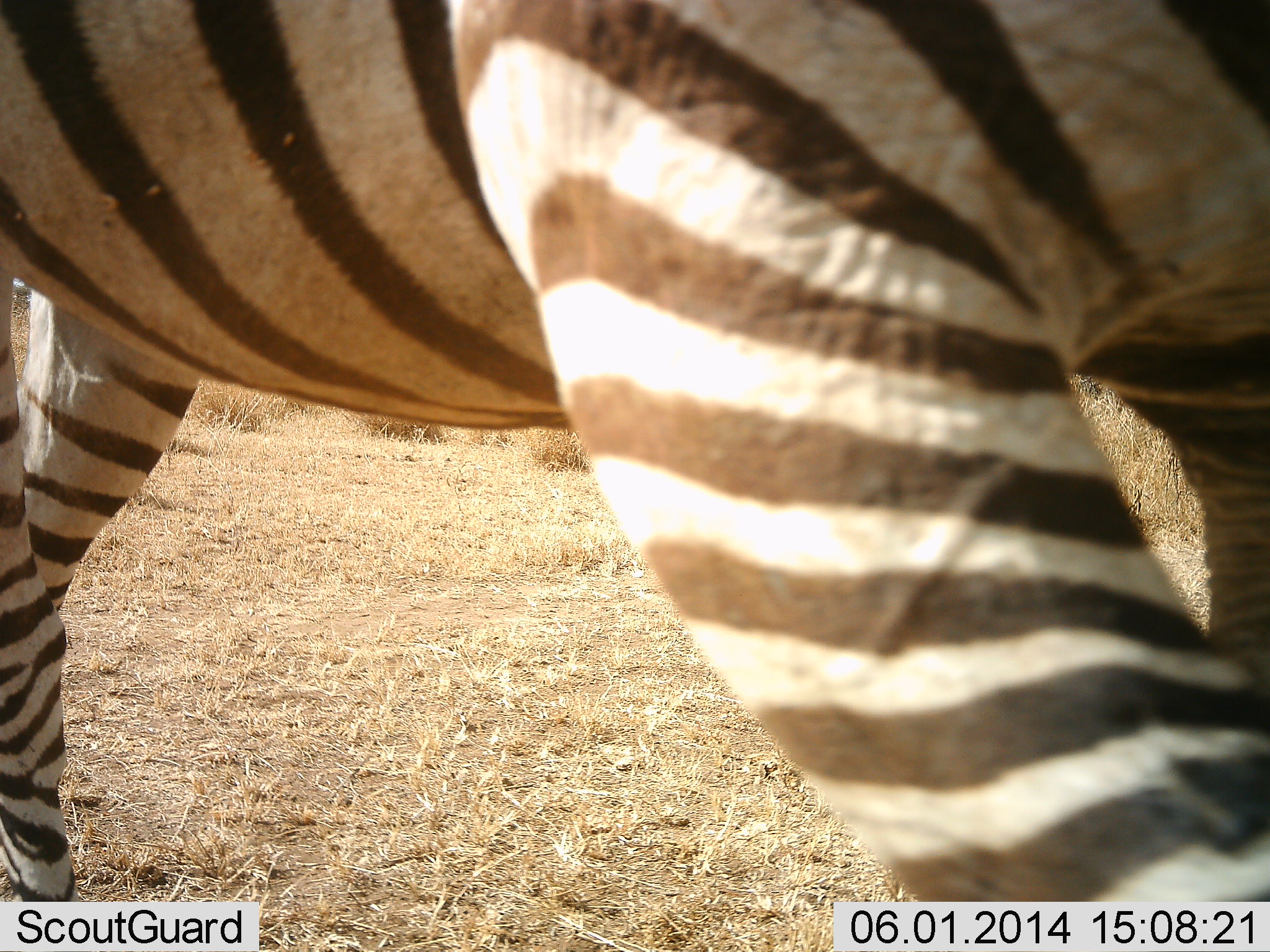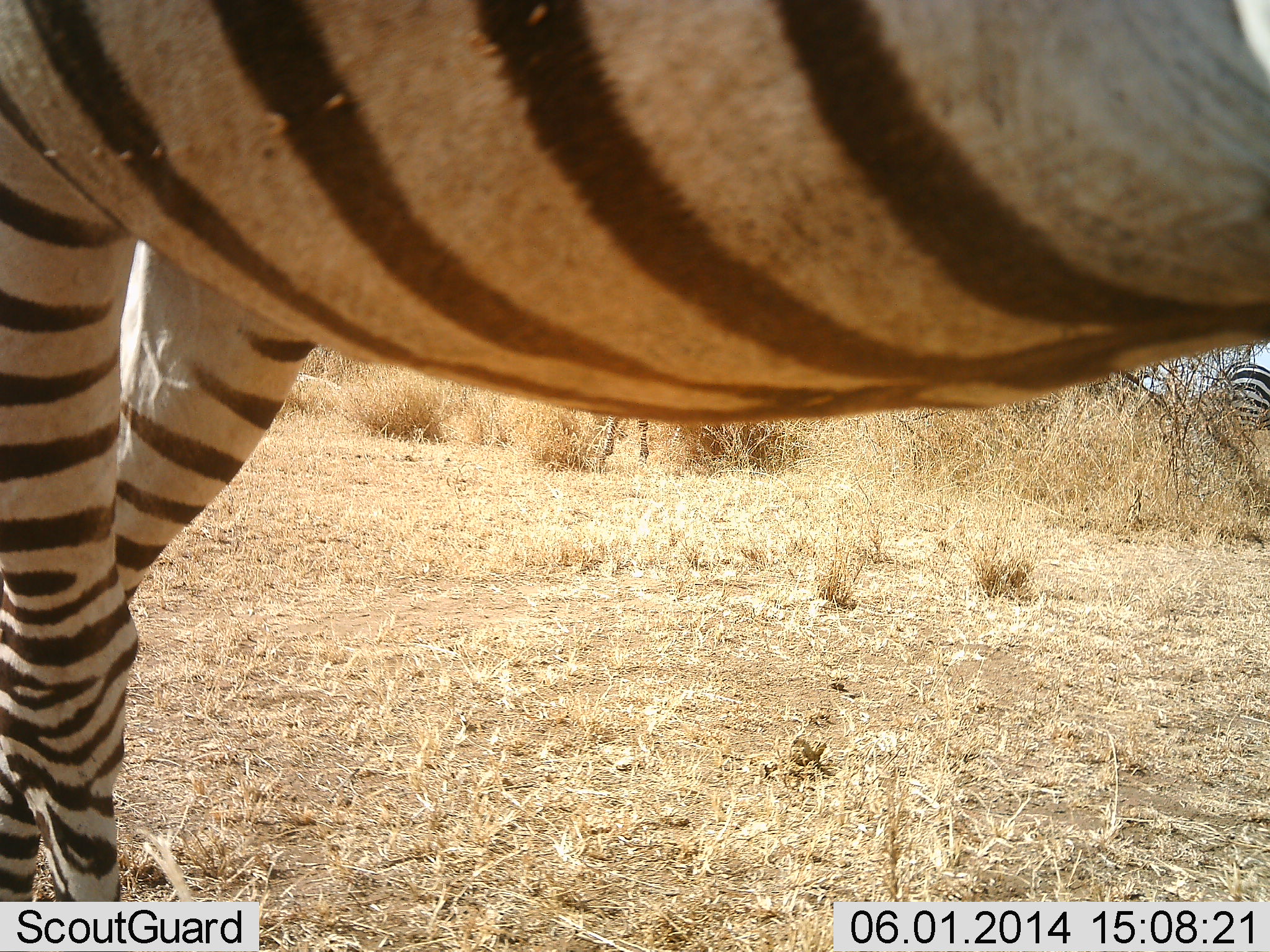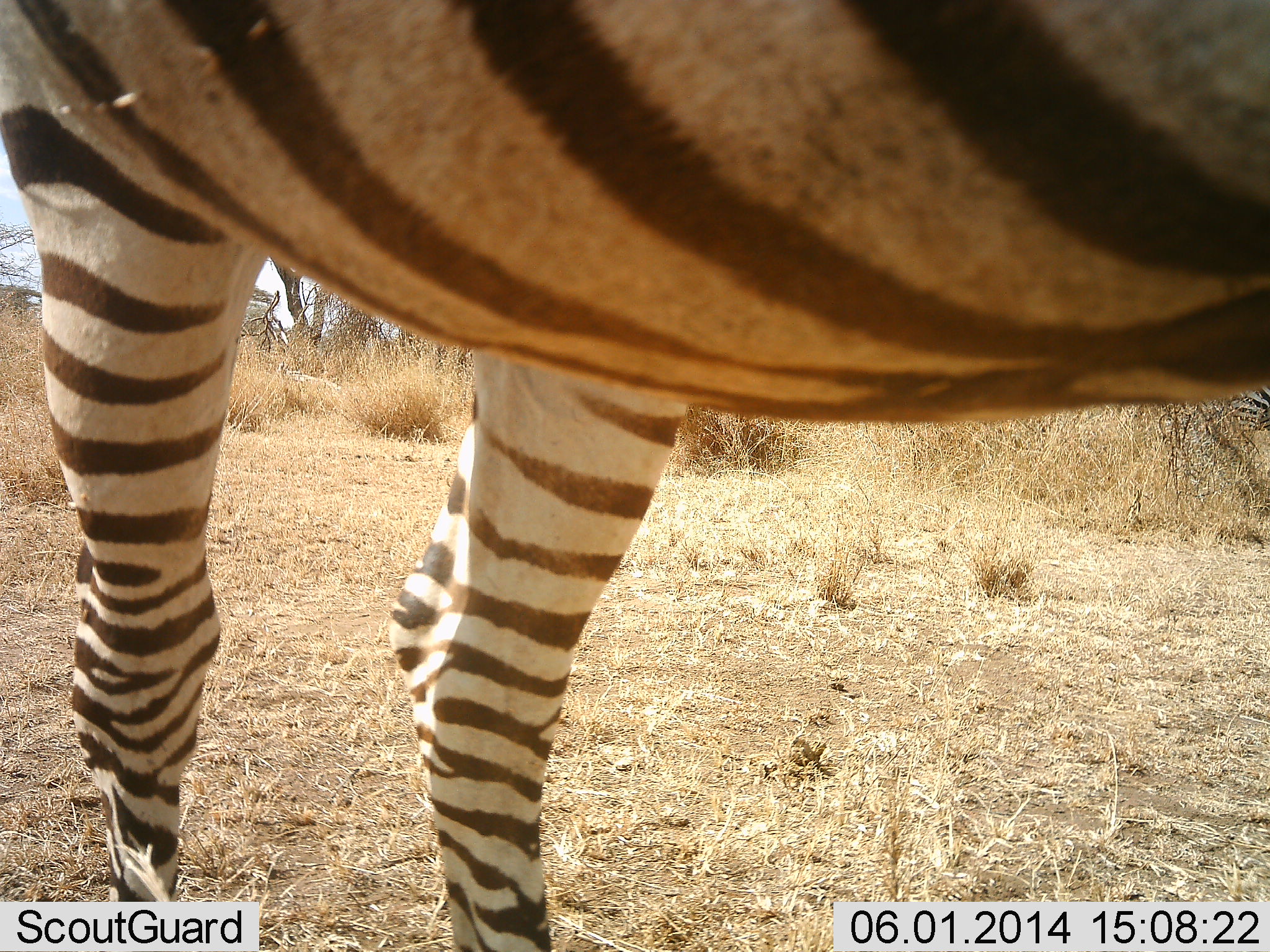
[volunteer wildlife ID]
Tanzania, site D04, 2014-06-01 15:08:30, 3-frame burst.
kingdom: Animalia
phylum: Chordata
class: Mammalia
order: Perissodactyla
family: Equidae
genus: Equus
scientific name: Equus quagga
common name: plains zebra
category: zebra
Zebra (plains zebra) (Equus quagga), count 2. Behavior (volunteer vote fractions): standing 60%, resting 0%, moving 70%, interacting 0%. Young present (vote fraction): 0%. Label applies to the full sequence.